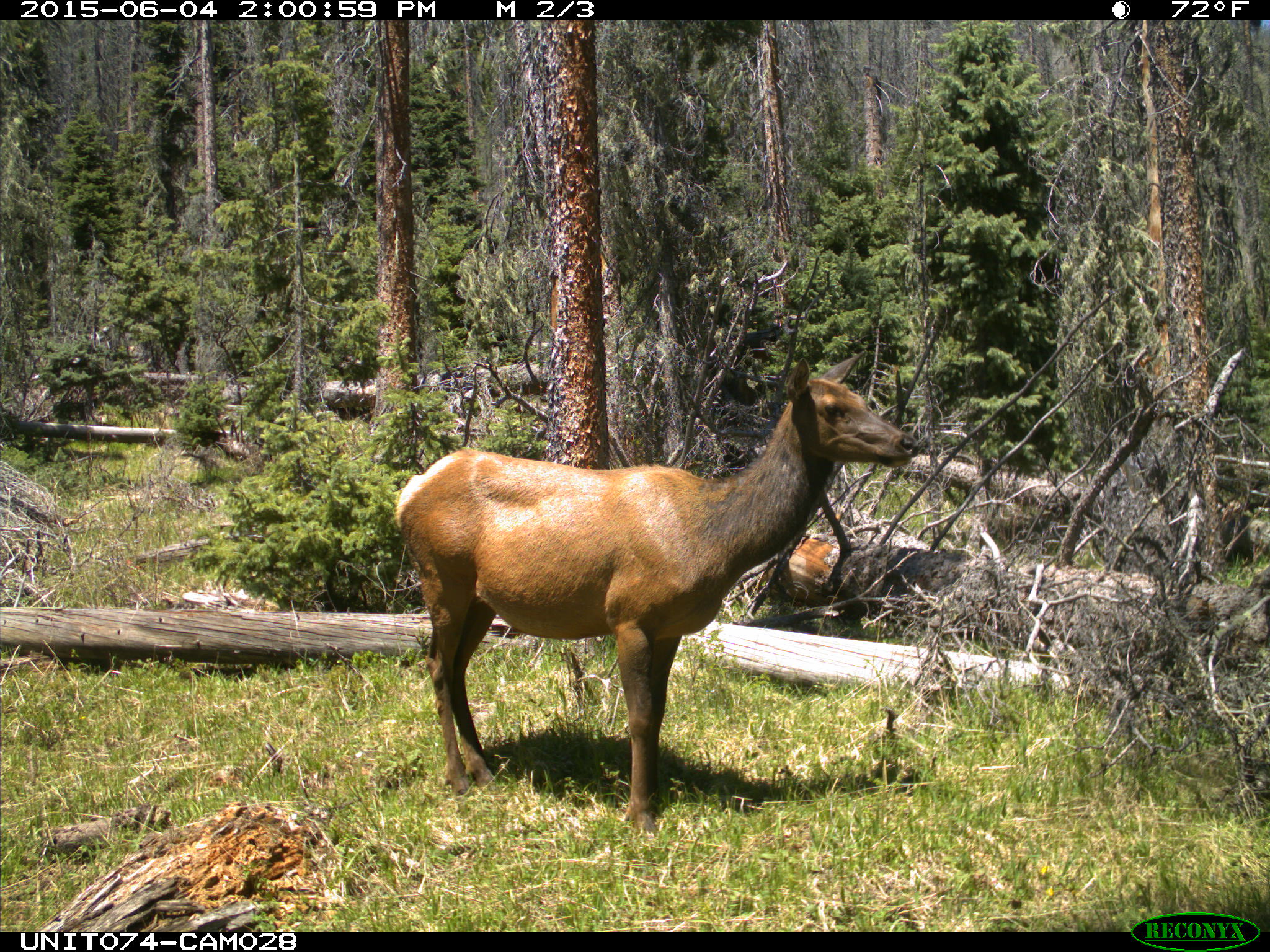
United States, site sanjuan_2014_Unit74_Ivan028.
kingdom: Animalia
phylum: Chordata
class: Mammalia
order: Artiodactyla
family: Cervidae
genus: Cervus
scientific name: Cervus elaphus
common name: red deer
Cervus elaphus (red deer).